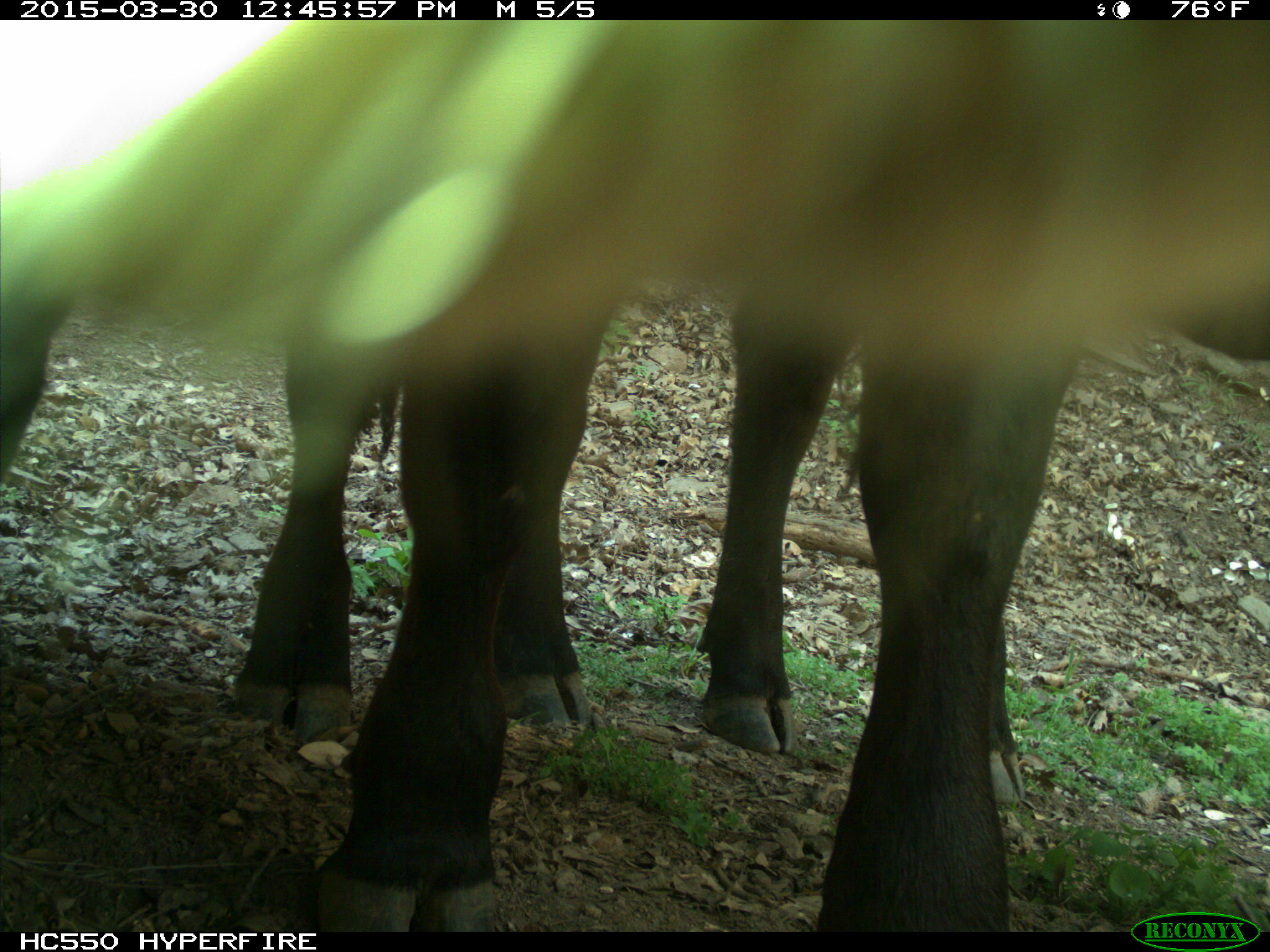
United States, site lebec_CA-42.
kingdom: Animalia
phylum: Chordata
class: Mammalia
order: Artiodactyla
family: Bovidae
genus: Bos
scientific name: Bos taurus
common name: domestic cow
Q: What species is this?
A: Bos taurus (domestic cow).